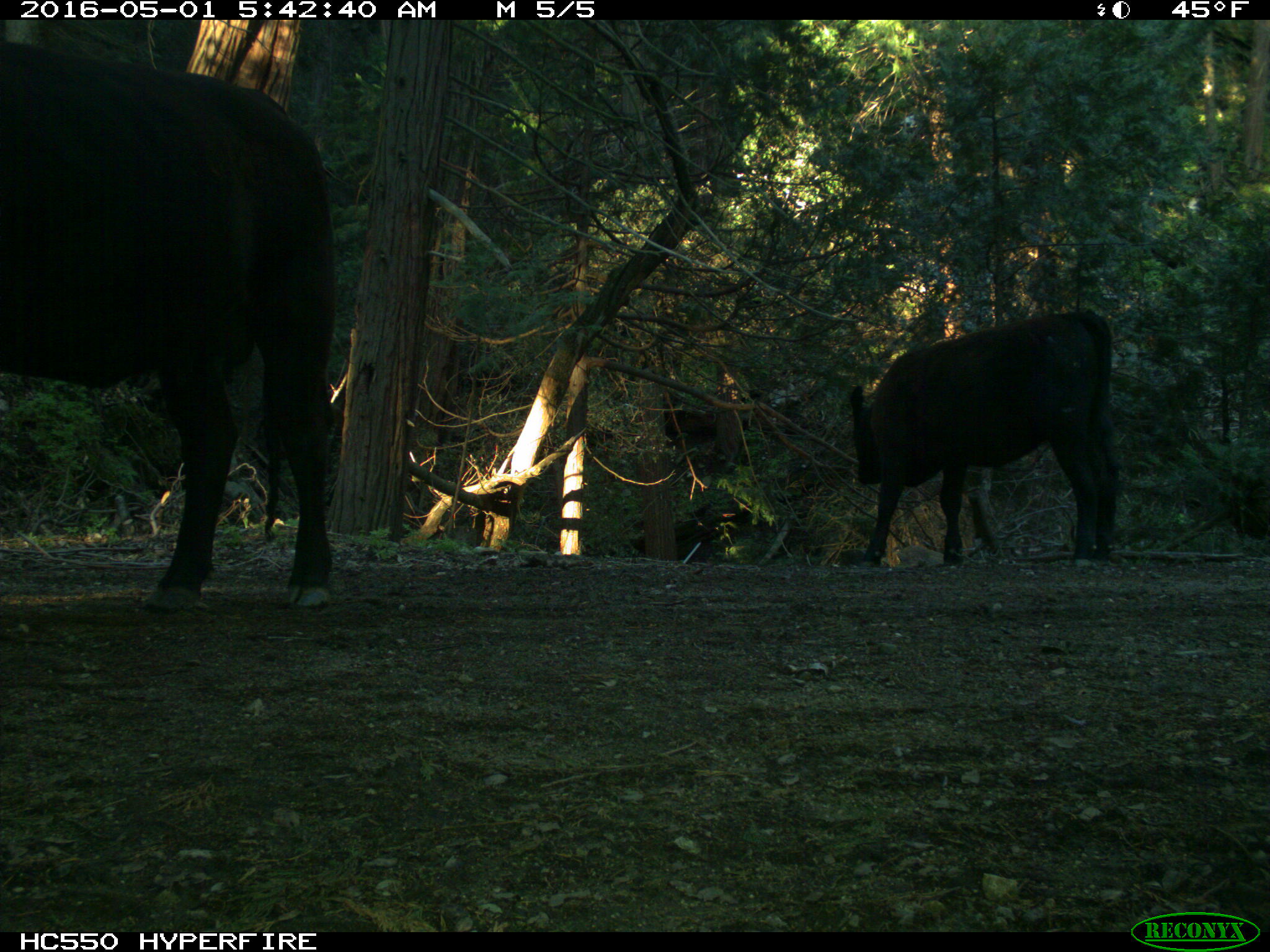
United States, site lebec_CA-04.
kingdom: Animalia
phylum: Chordata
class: Mammalia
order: Artiodactyla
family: Bovidae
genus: Bos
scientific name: Bos taurus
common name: domestic cow